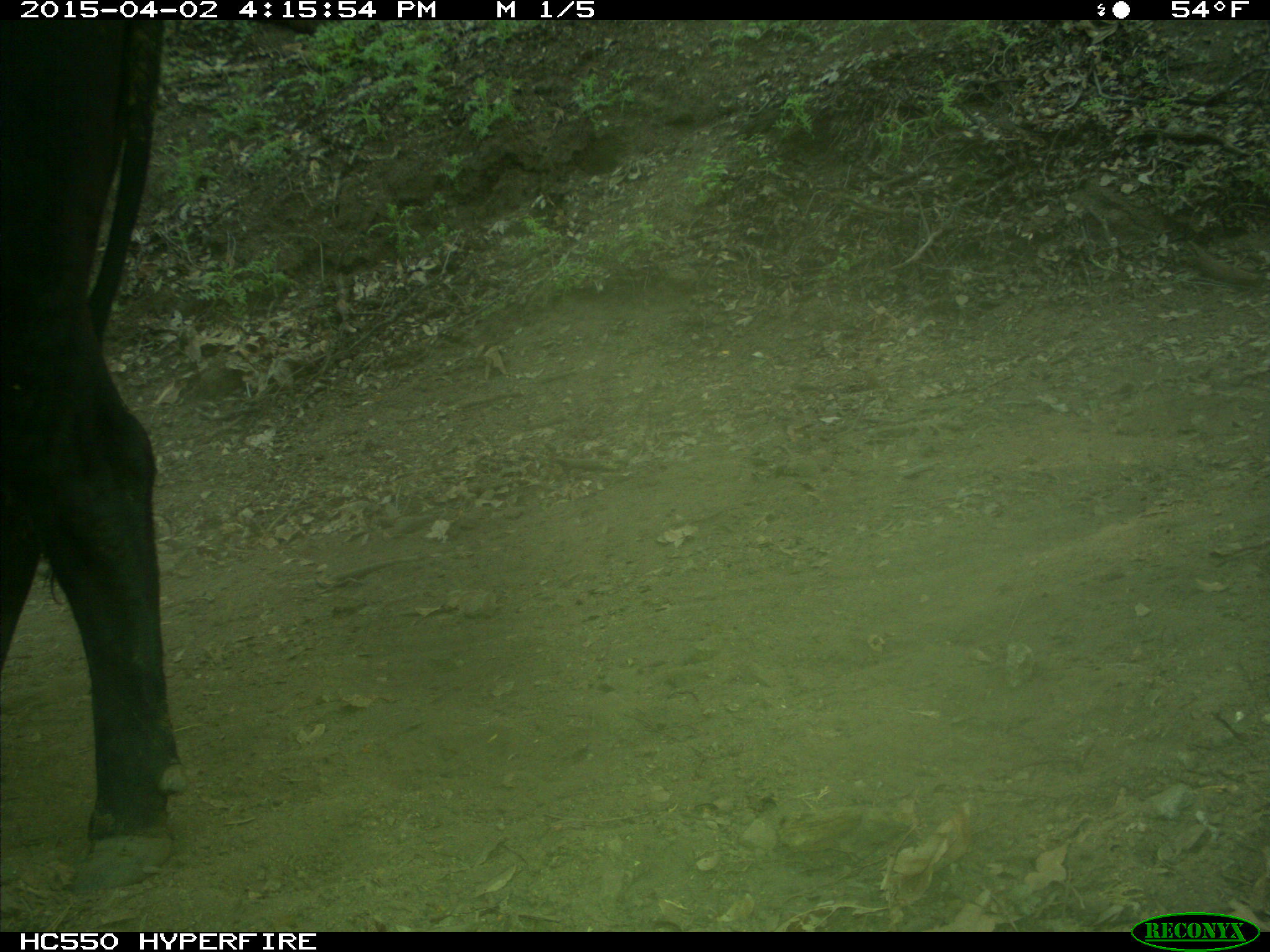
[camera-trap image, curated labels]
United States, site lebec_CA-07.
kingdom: Animalia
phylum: Chordata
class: Mammalia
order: Artiodactyla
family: Bovidae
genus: Bos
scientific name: Bos taurus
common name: domestic cow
Bos taurus (domestic cow).